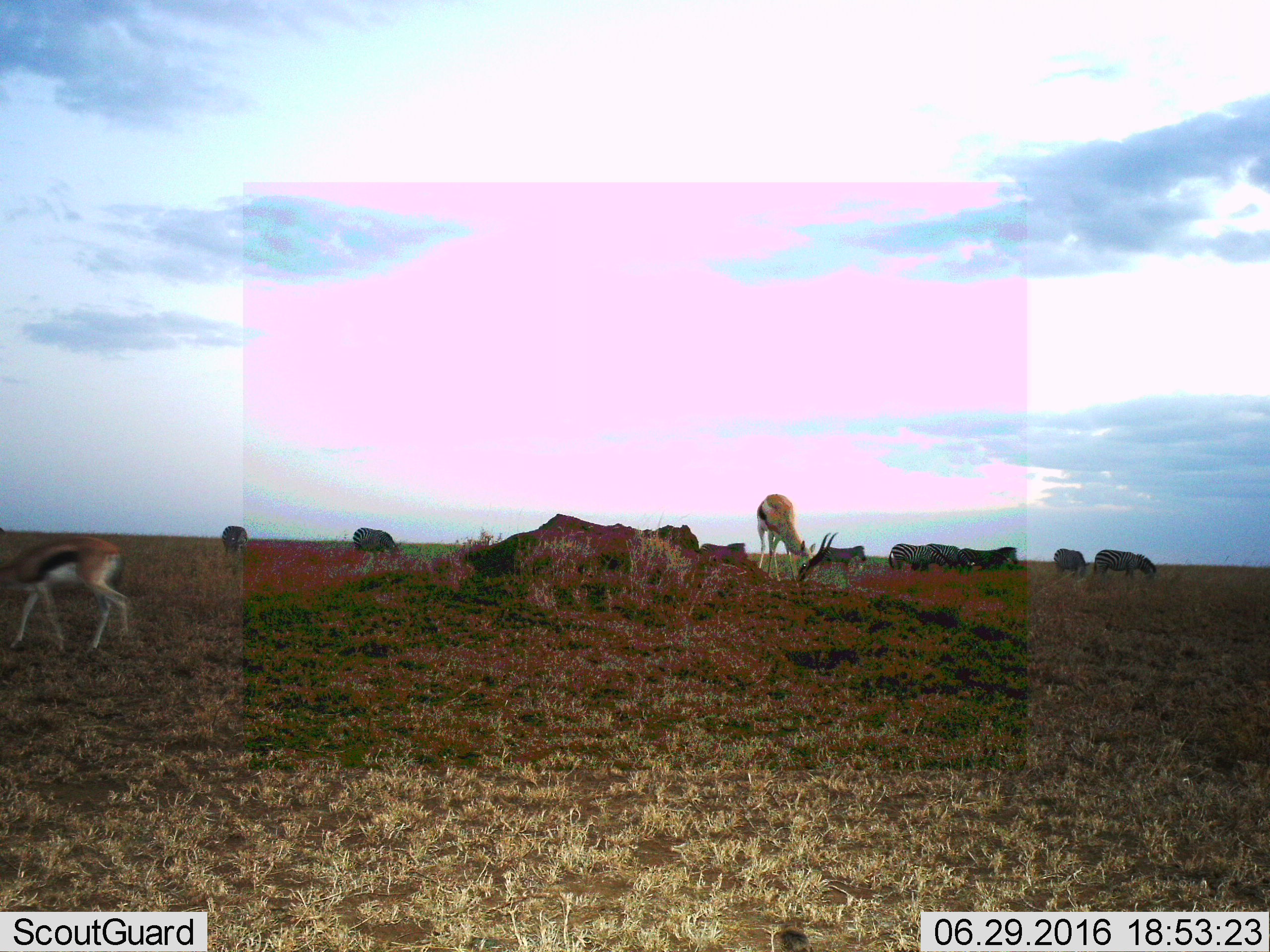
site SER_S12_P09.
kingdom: Animalia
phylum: Chordata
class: Mammalia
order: Artiodactyla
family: Bovidae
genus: Eudorcas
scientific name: Eudorcas thomsonii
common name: thomson's gazelle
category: gazellethomsons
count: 2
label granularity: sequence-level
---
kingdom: Animalia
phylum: Chordata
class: Mammalia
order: Perissodactyla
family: Equidae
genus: Equus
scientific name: Equus quagga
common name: plains zebra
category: zebraplains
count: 8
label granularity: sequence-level